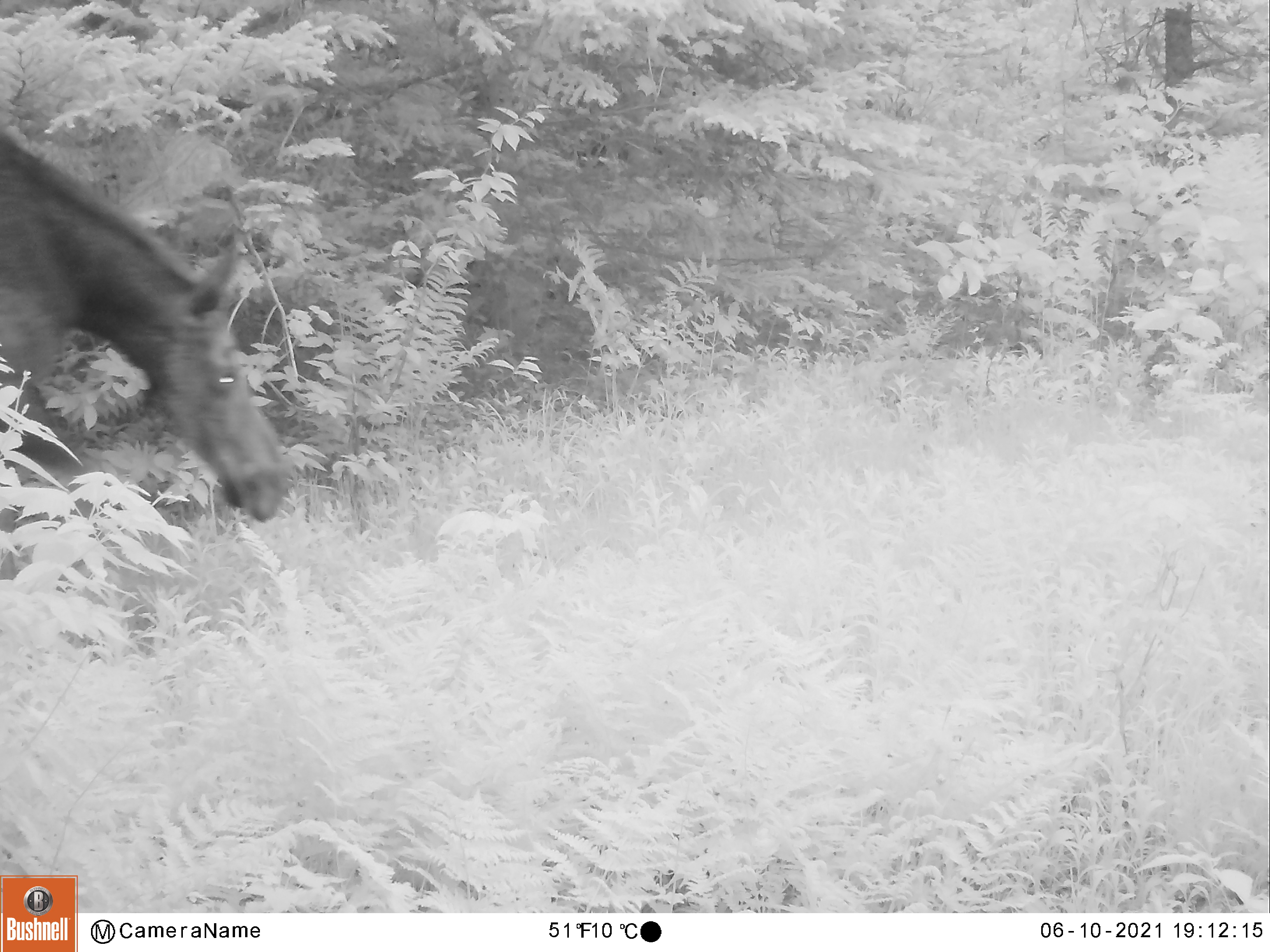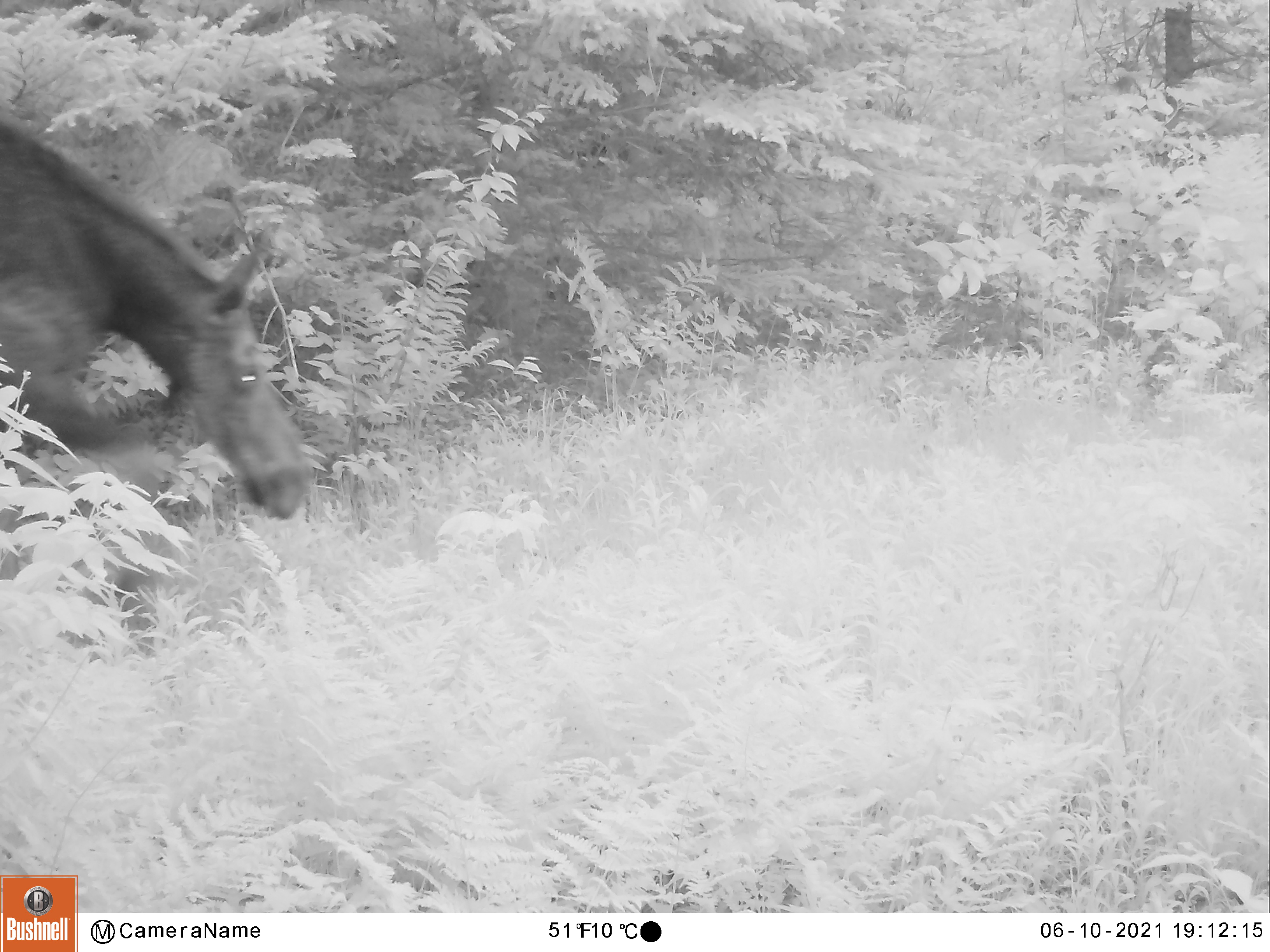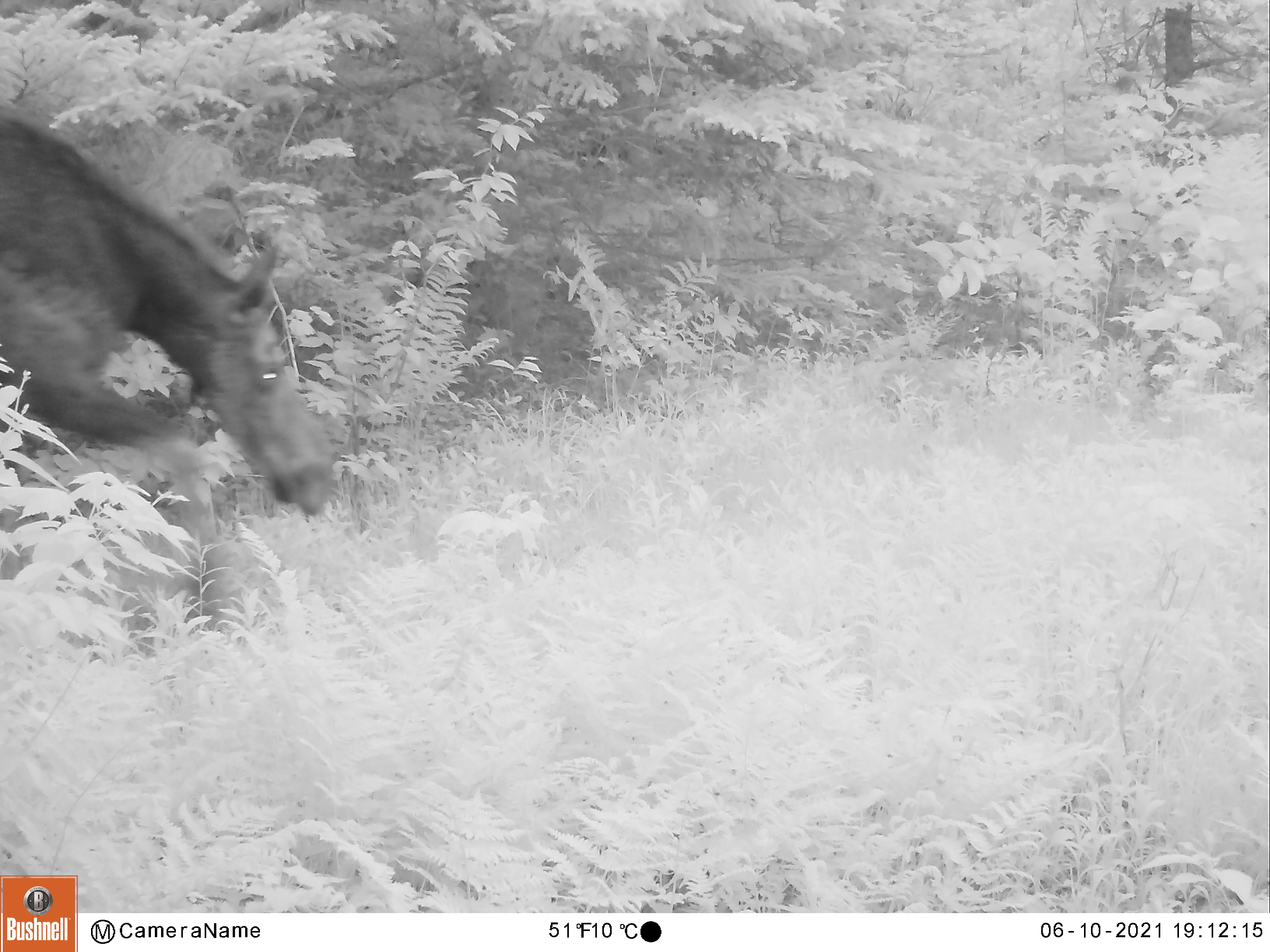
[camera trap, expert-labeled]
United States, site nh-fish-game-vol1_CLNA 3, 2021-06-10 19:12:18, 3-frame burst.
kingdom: Animalia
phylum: Chordata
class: Mammalia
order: Artiodactyla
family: Cervidae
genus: Alces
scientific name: Alces alces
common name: moose